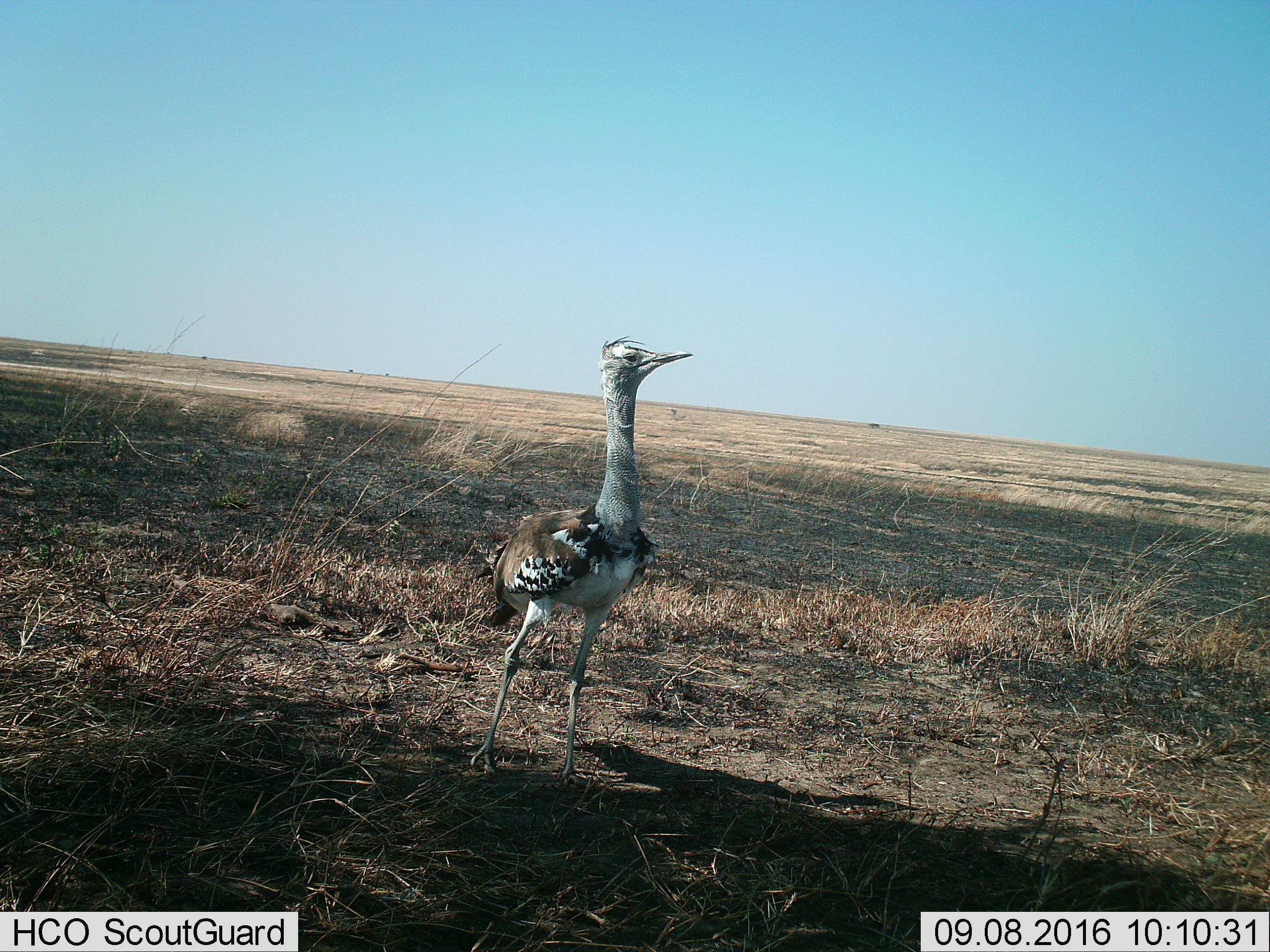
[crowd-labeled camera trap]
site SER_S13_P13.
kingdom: Animalia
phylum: Chordata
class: Aves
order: Otidiformes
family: Otididae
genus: Ardeotis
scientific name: Ardeotis kori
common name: kori bustard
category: bustardkori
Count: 1.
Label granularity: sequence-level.